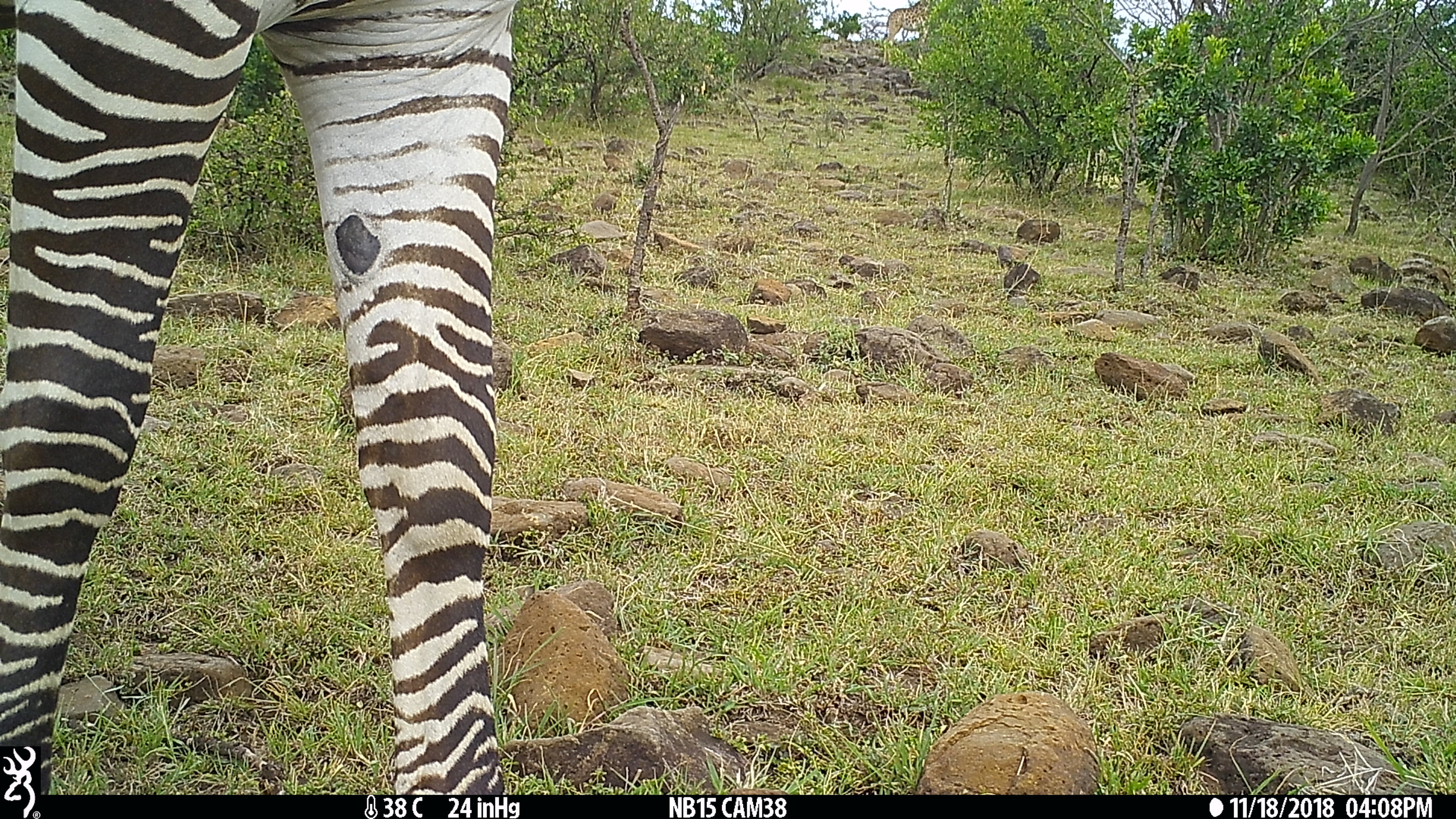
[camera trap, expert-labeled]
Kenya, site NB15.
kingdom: Animalia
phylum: Chordata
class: Mammalia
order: Artiodactyla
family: Giraffidae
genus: Giraffa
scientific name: Giraffa camelopardalis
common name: northern giraffe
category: giraffe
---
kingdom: Animalia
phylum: Chordata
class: Mammalia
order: Perissodactyla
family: Equidae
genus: Equus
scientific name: Equus quagga burchellii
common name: burchell's zebra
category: zebra